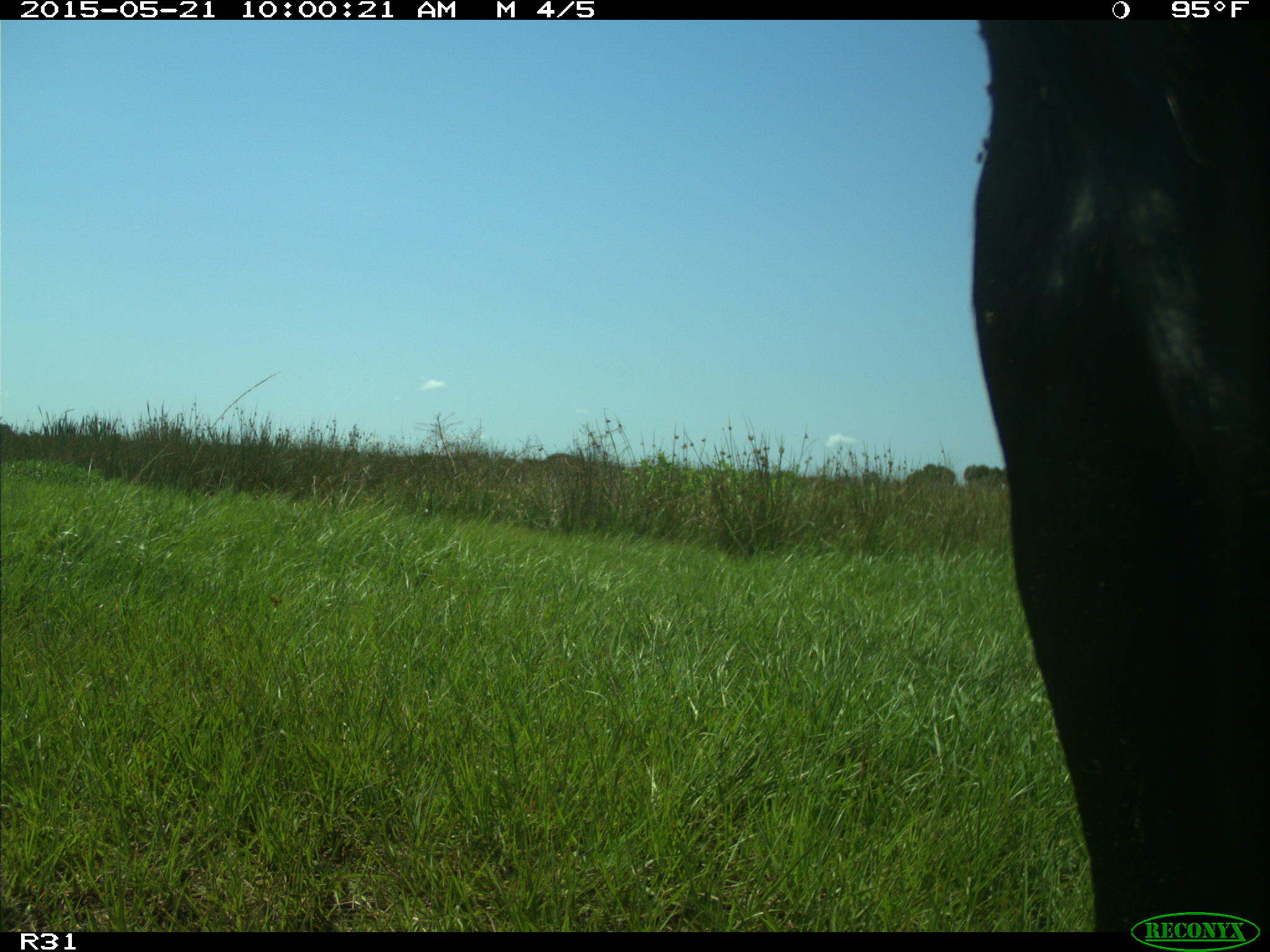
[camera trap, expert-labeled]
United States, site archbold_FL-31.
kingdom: Animalia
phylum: Chordata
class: Mammalia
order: Artiodactyla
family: Bovidae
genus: Bos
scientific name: Bos taurus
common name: domestic cow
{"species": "Bos taurus (domestic cow)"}